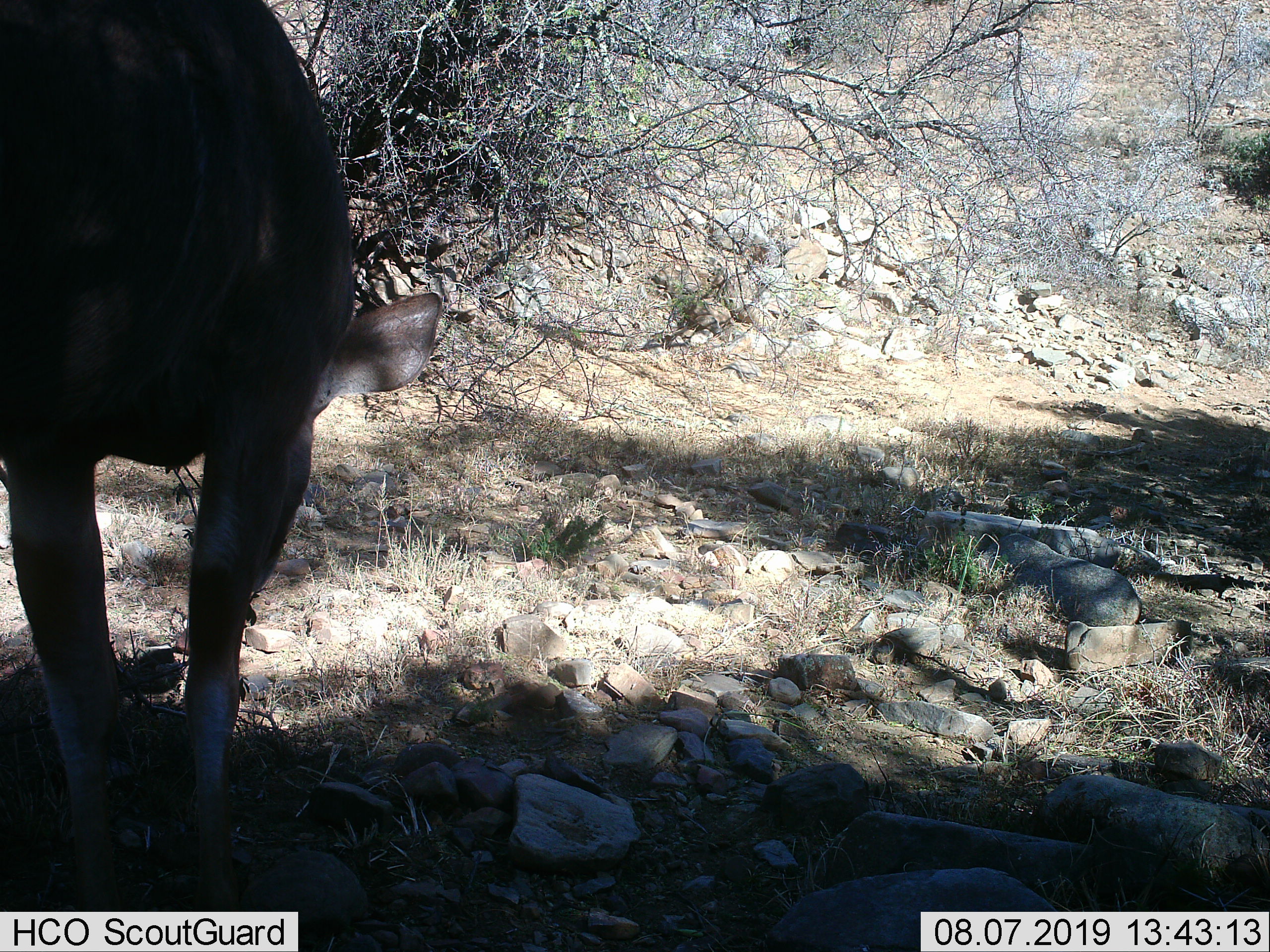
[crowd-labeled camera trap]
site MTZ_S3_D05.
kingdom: Animalia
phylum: Chordata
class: Mammalia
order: Artiodactyla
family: Bovidae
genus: Tragelaphus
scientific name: Tragelaphus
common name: kudu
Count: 1.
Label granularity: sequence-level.